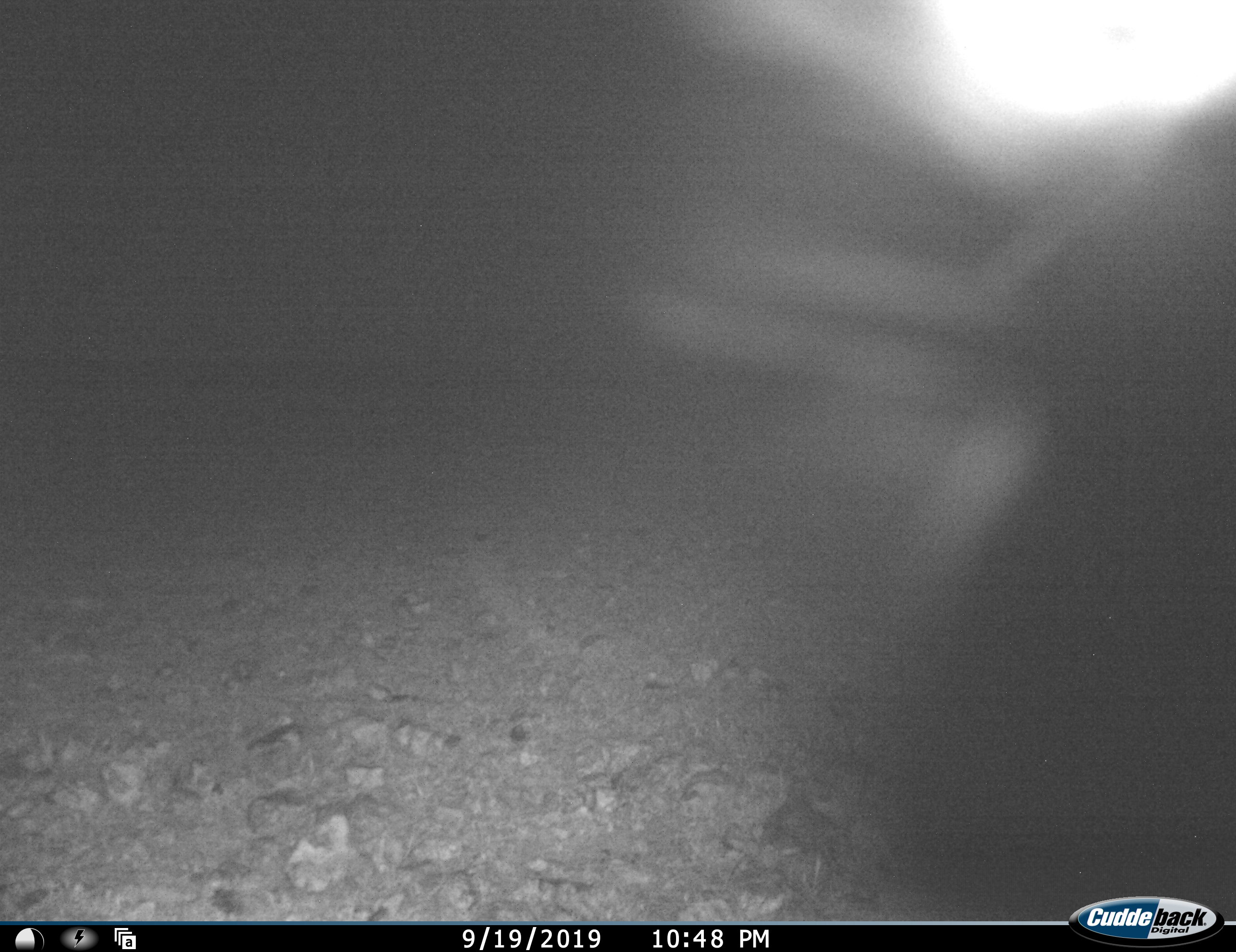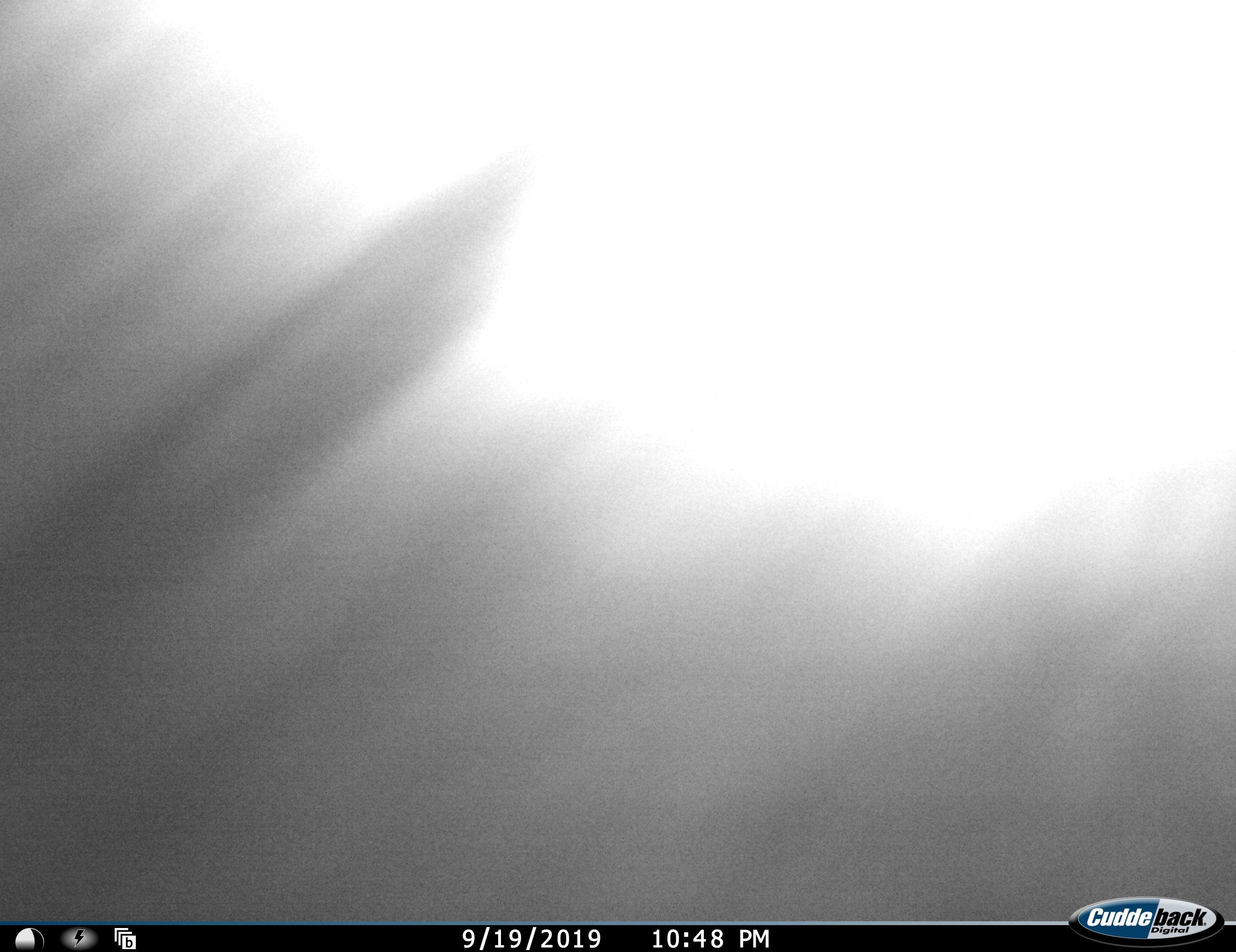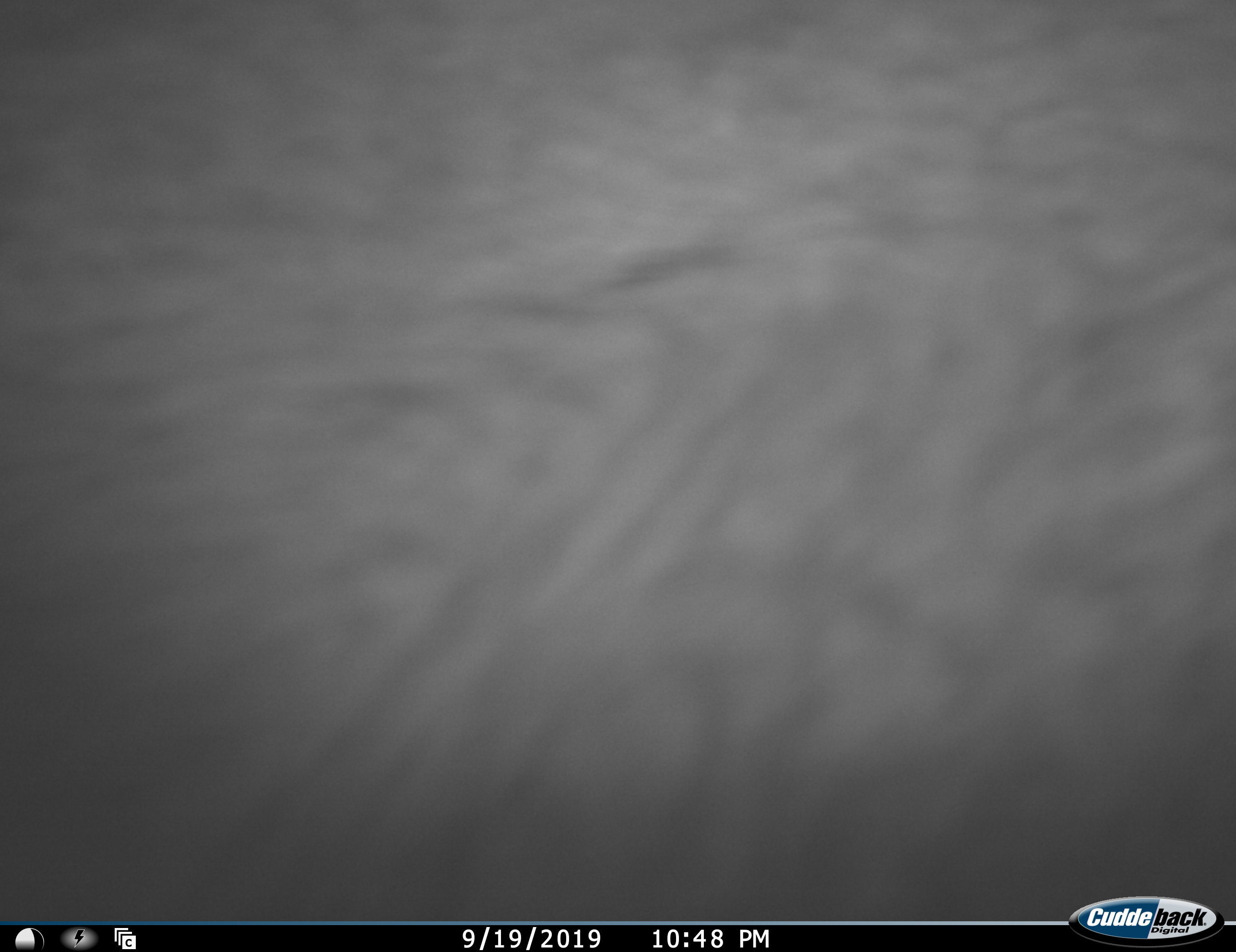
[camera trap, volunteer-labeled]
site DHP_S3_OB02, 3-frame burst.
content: unidentified animal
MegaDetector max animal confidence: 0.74